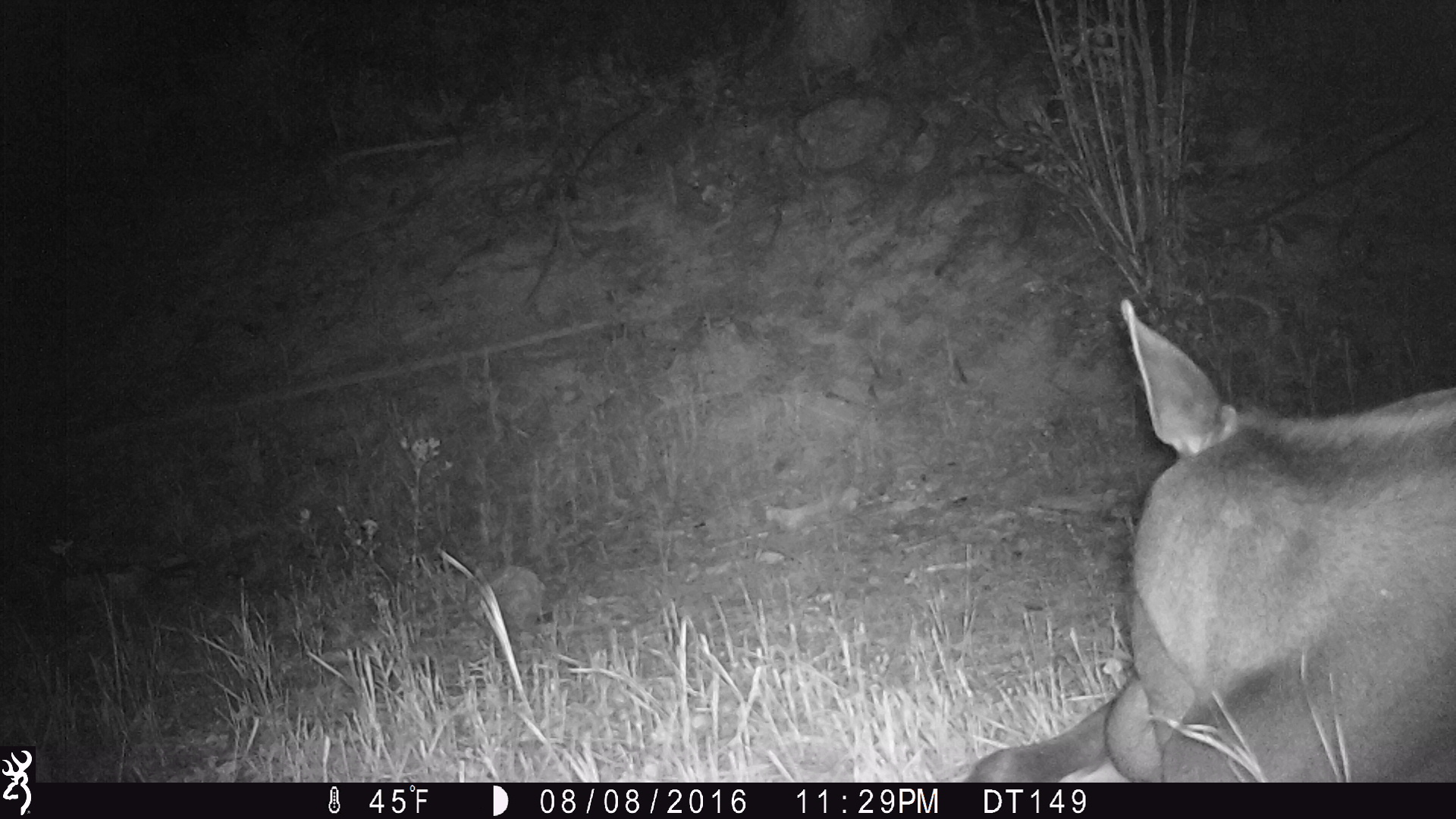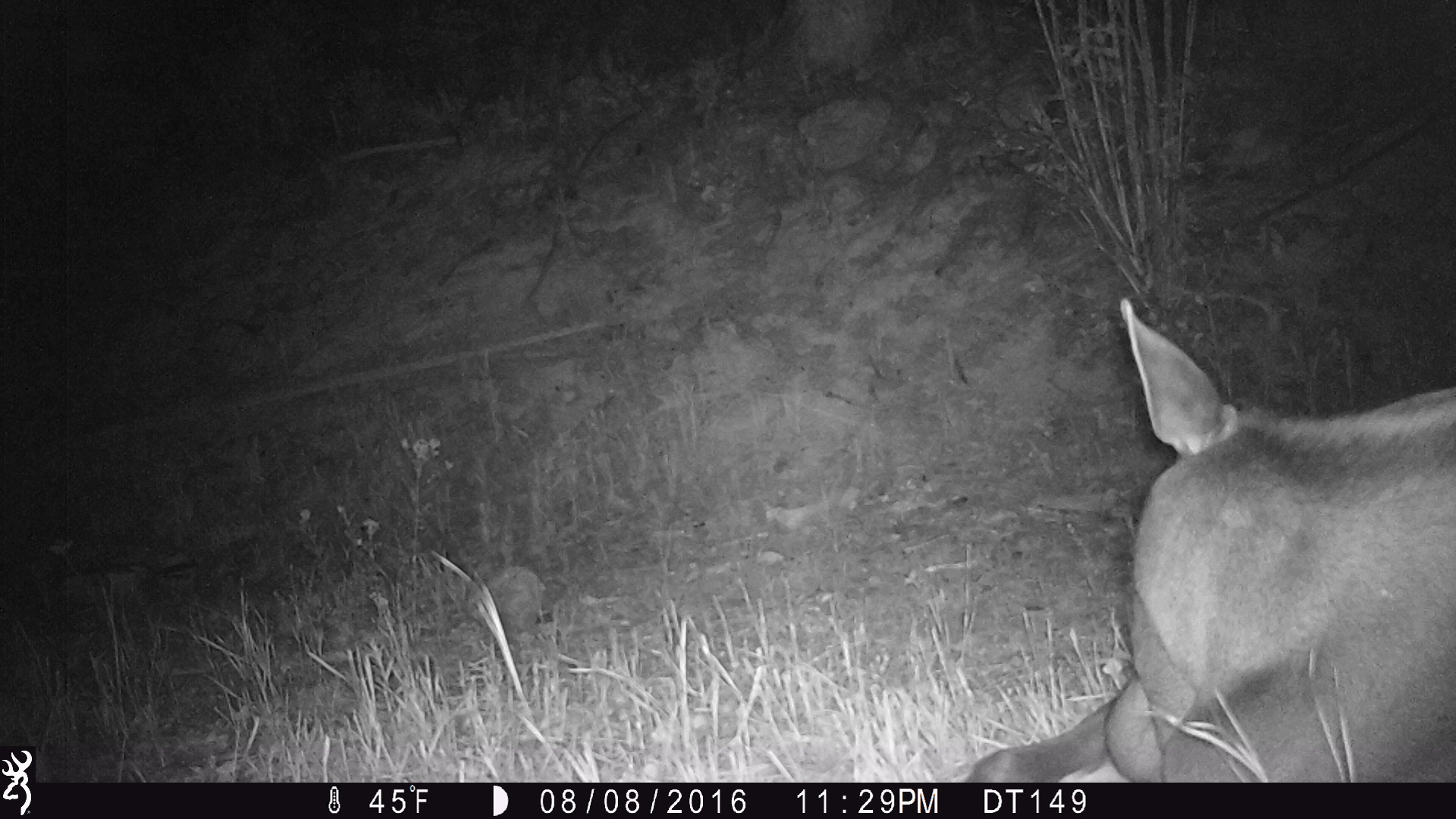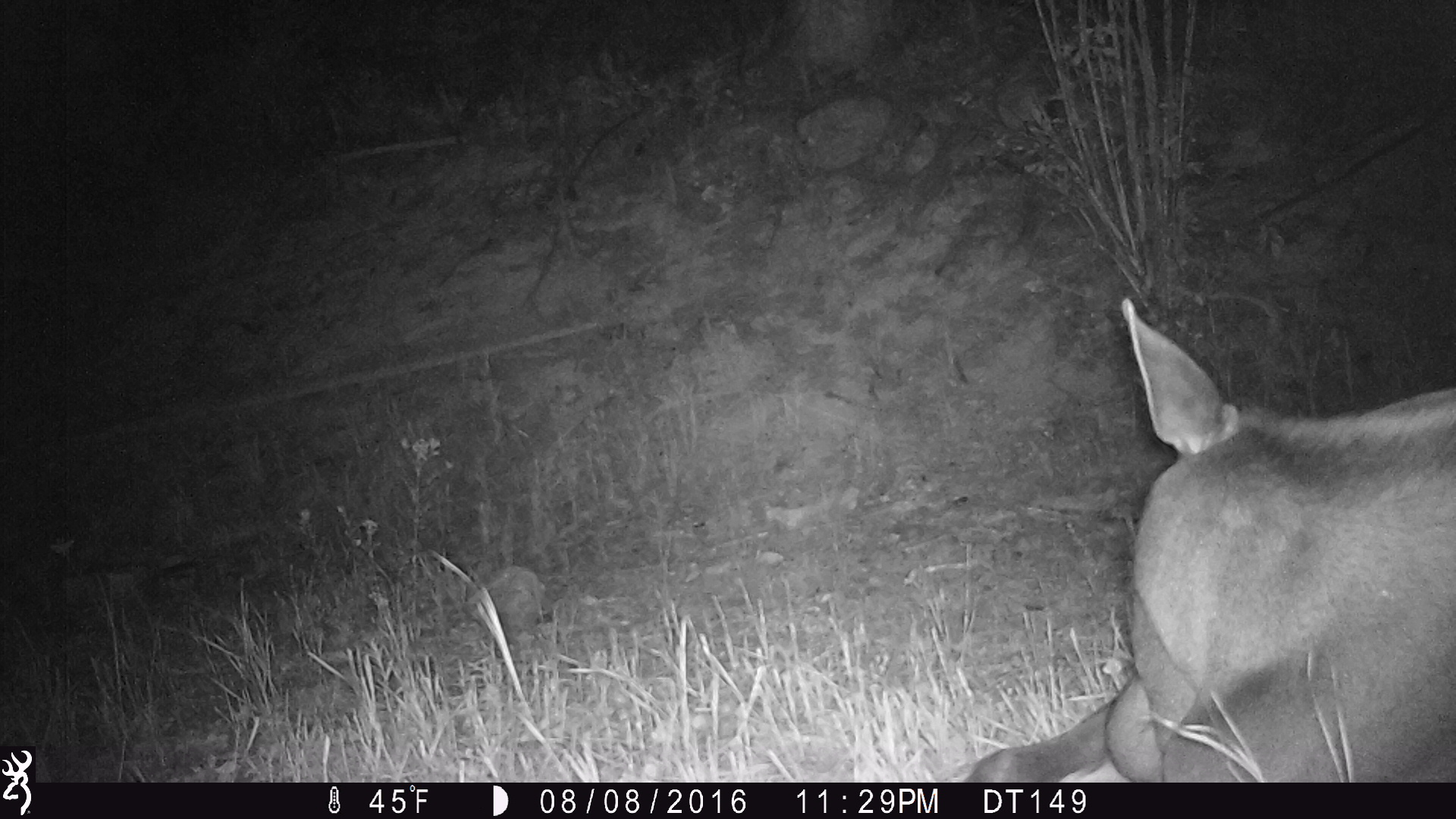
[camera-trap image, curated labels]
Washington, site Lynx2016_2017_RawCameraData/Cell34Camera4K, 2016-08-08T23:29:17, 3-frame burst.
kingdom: Animalia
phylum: Chordata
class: Mammalia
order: Artiodactyla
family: Cervidae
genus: Alces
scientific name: Alces alces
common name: moose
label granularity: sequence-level